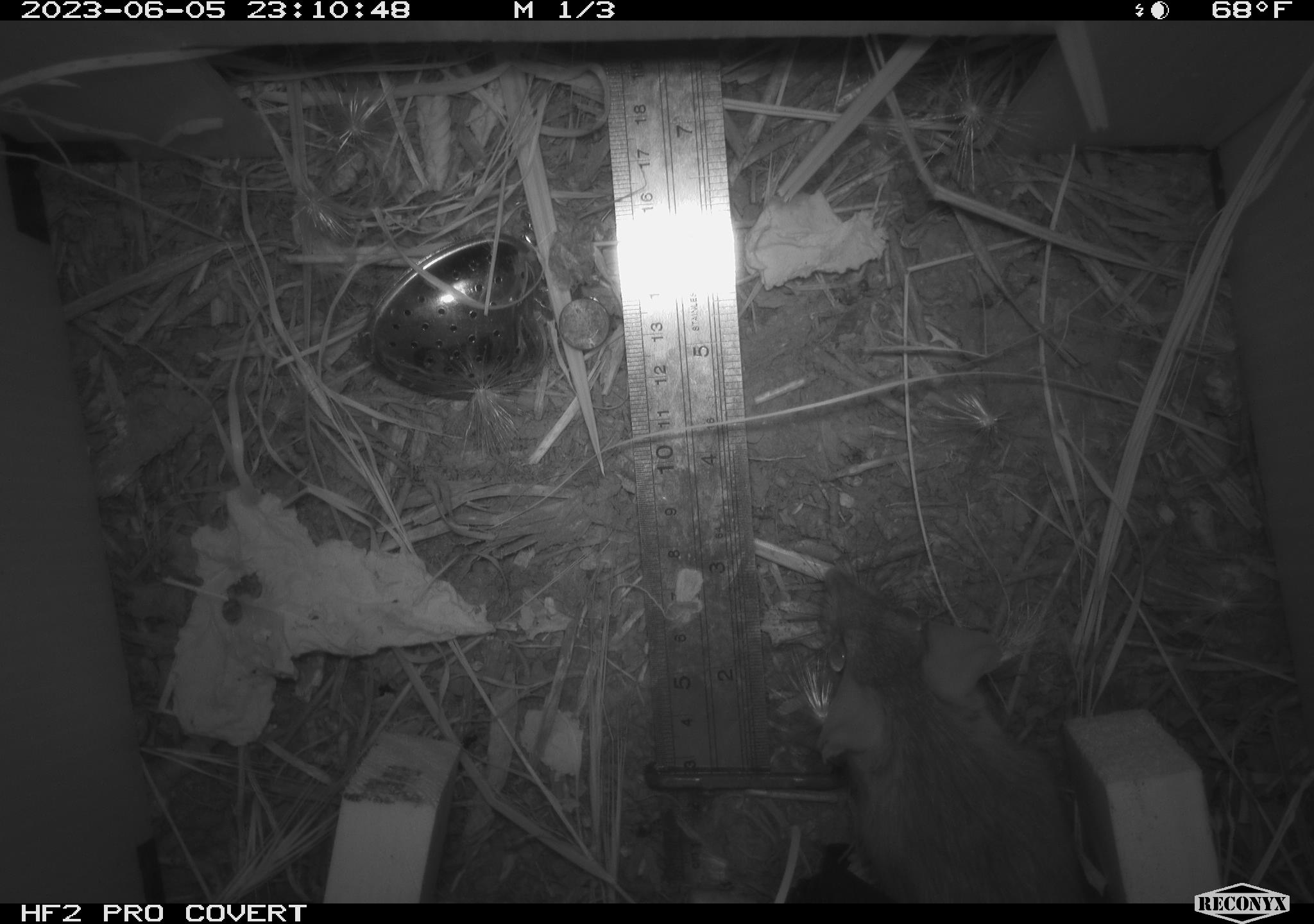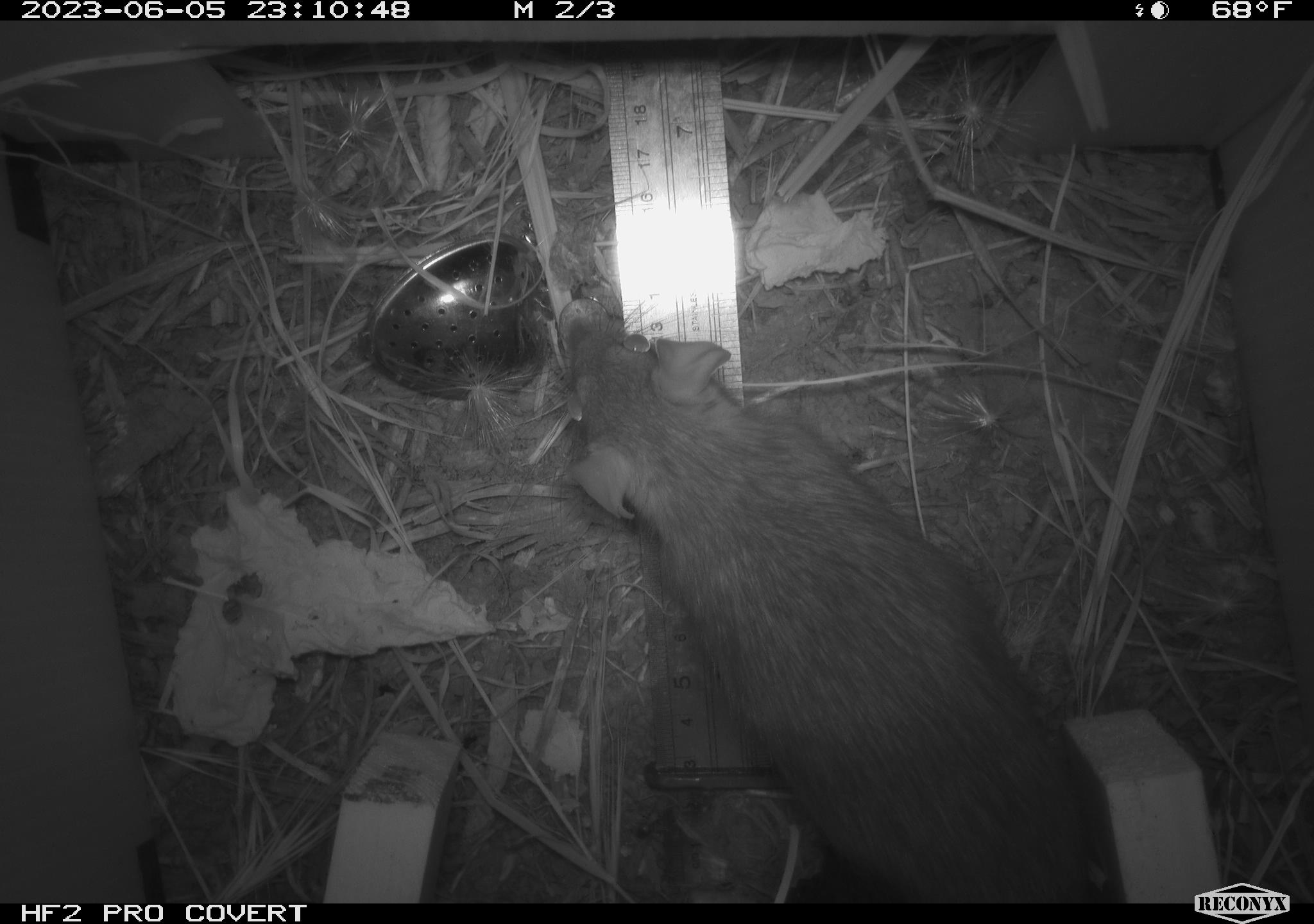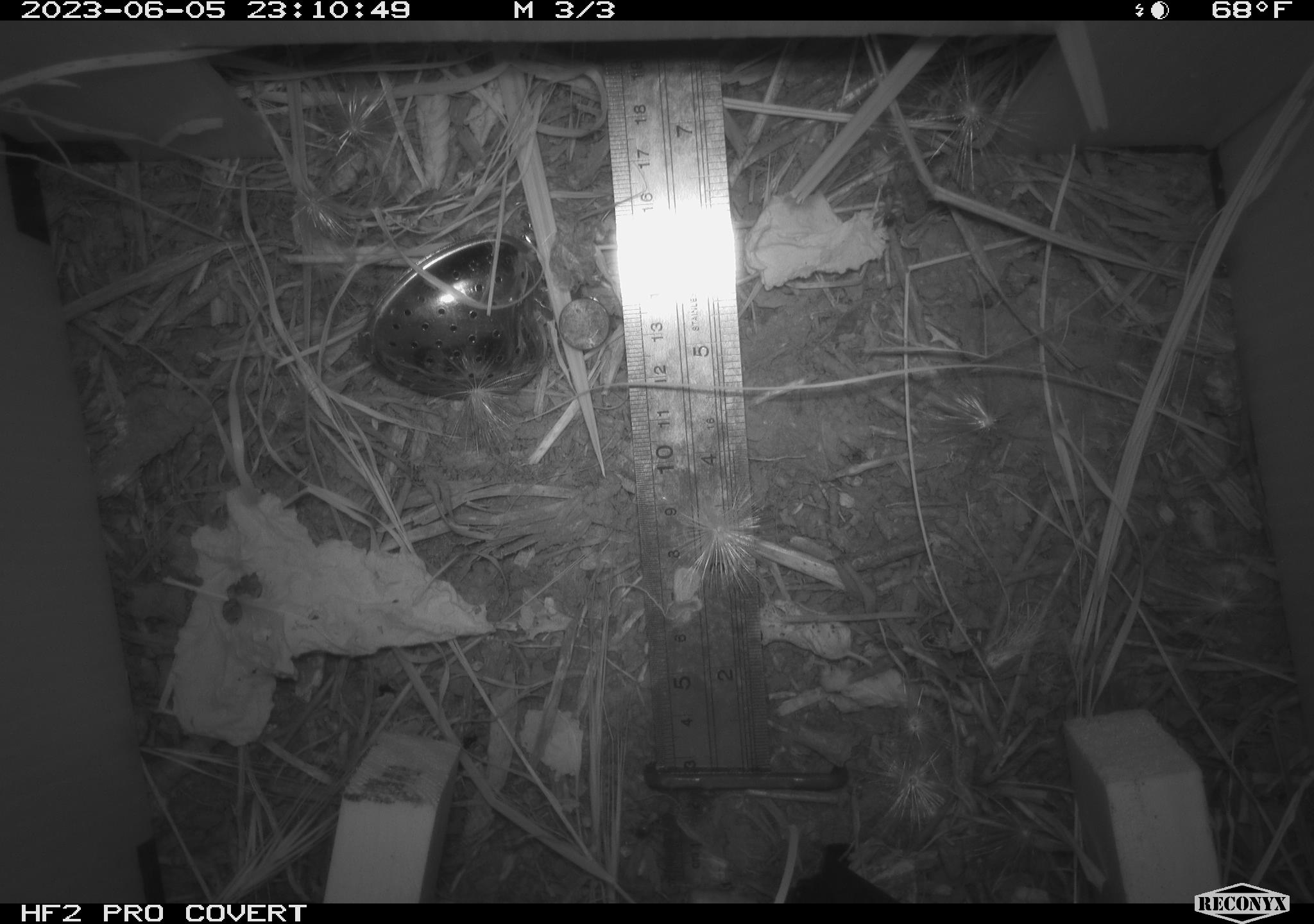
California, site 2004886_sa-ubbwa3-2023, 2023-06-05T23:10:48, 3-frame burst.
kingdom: Animalia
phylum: Chordata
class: Mammalia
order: Rodentia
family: Muridae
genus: Rattus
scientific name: Rattus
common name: rat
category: rattus species